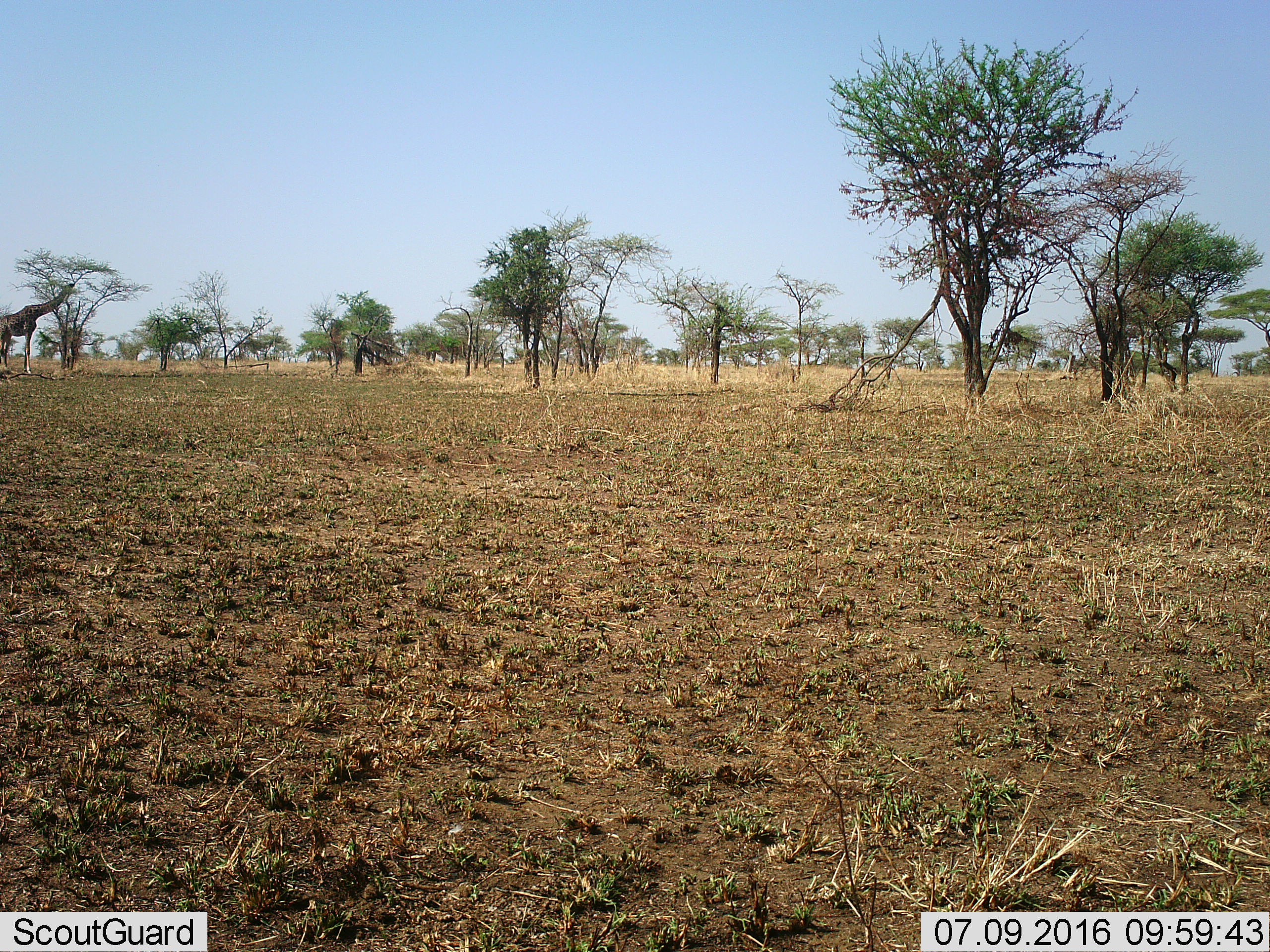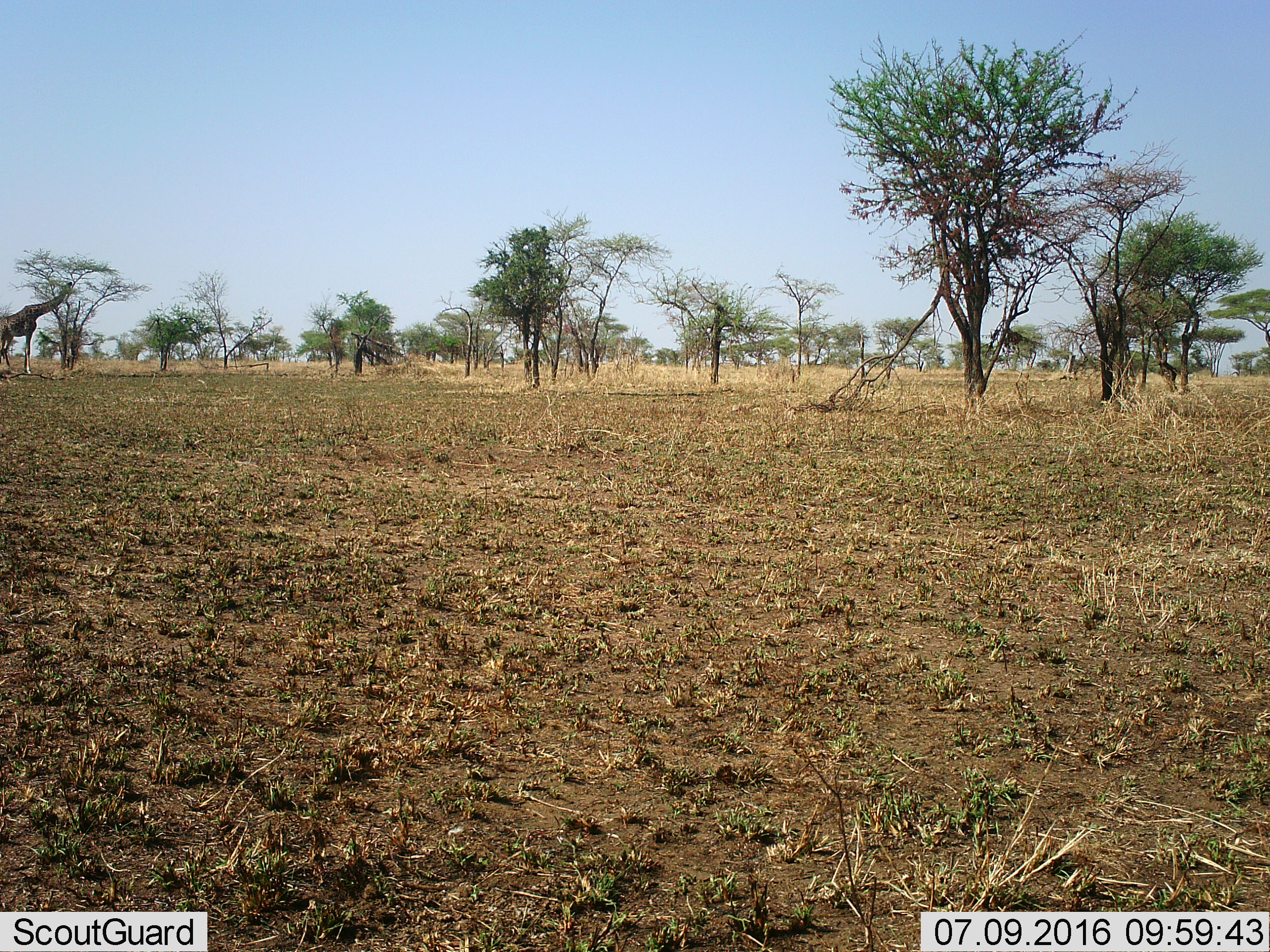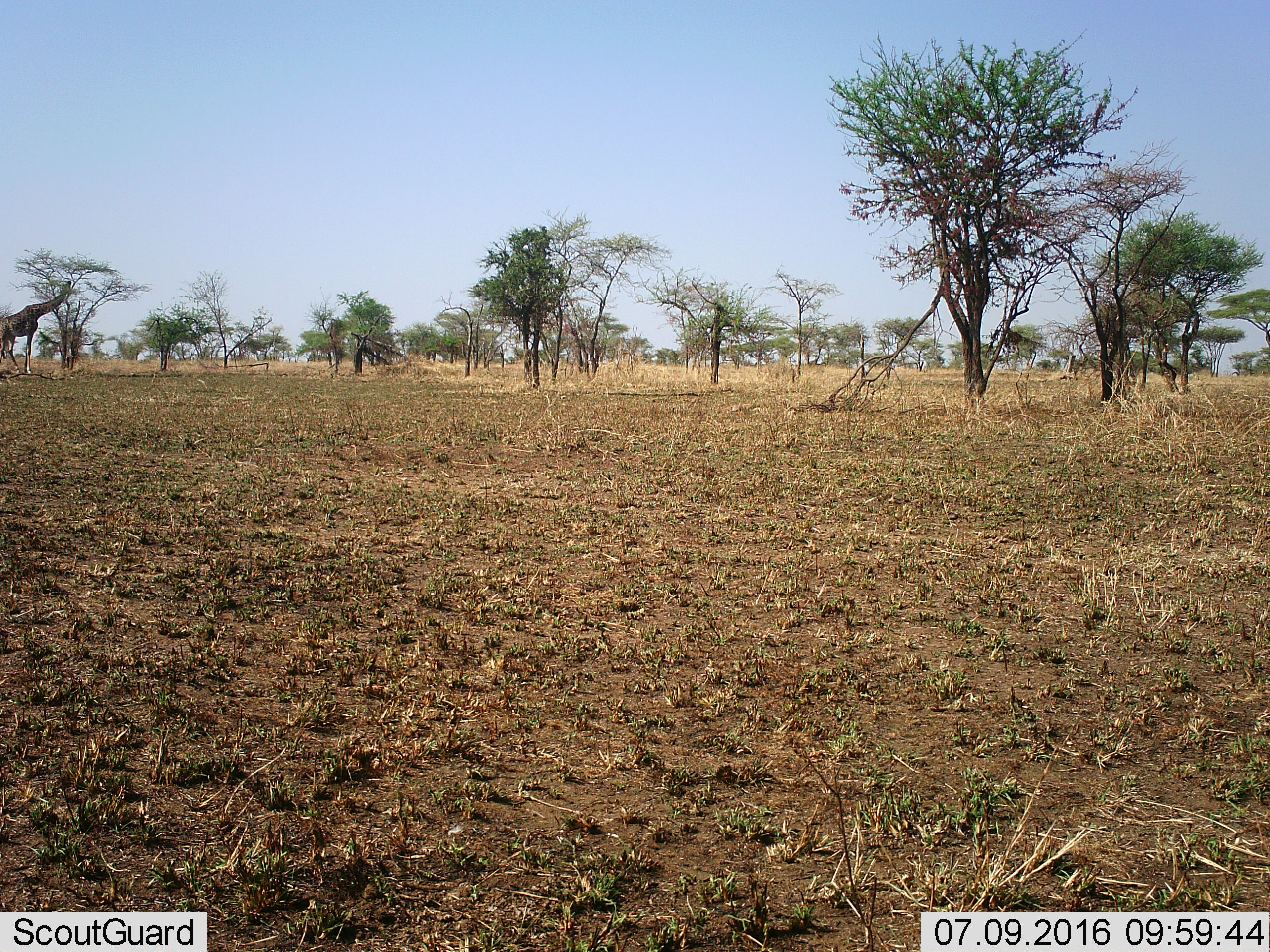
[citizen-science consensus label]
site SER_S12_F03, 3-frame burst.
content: unidentified animal